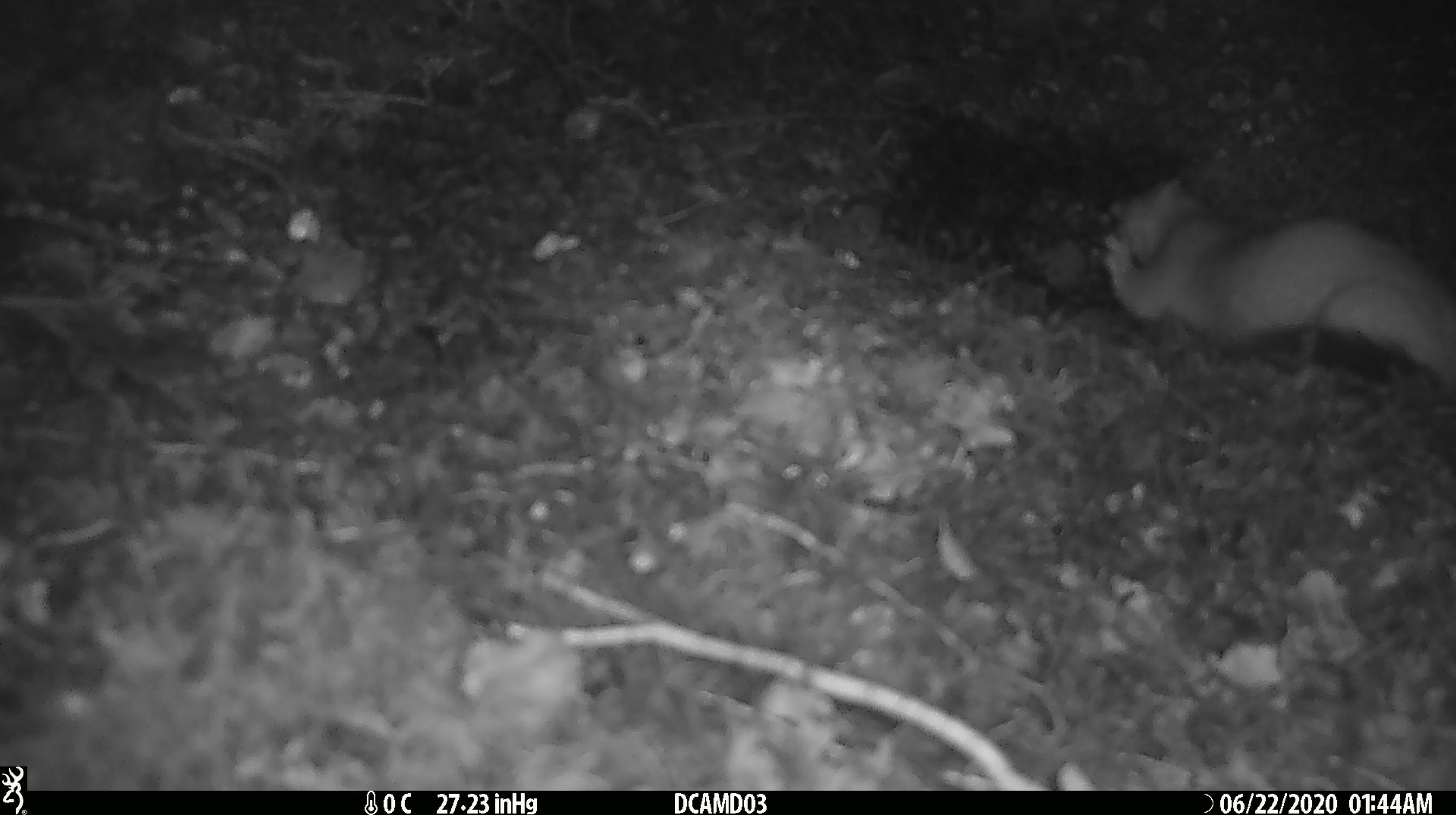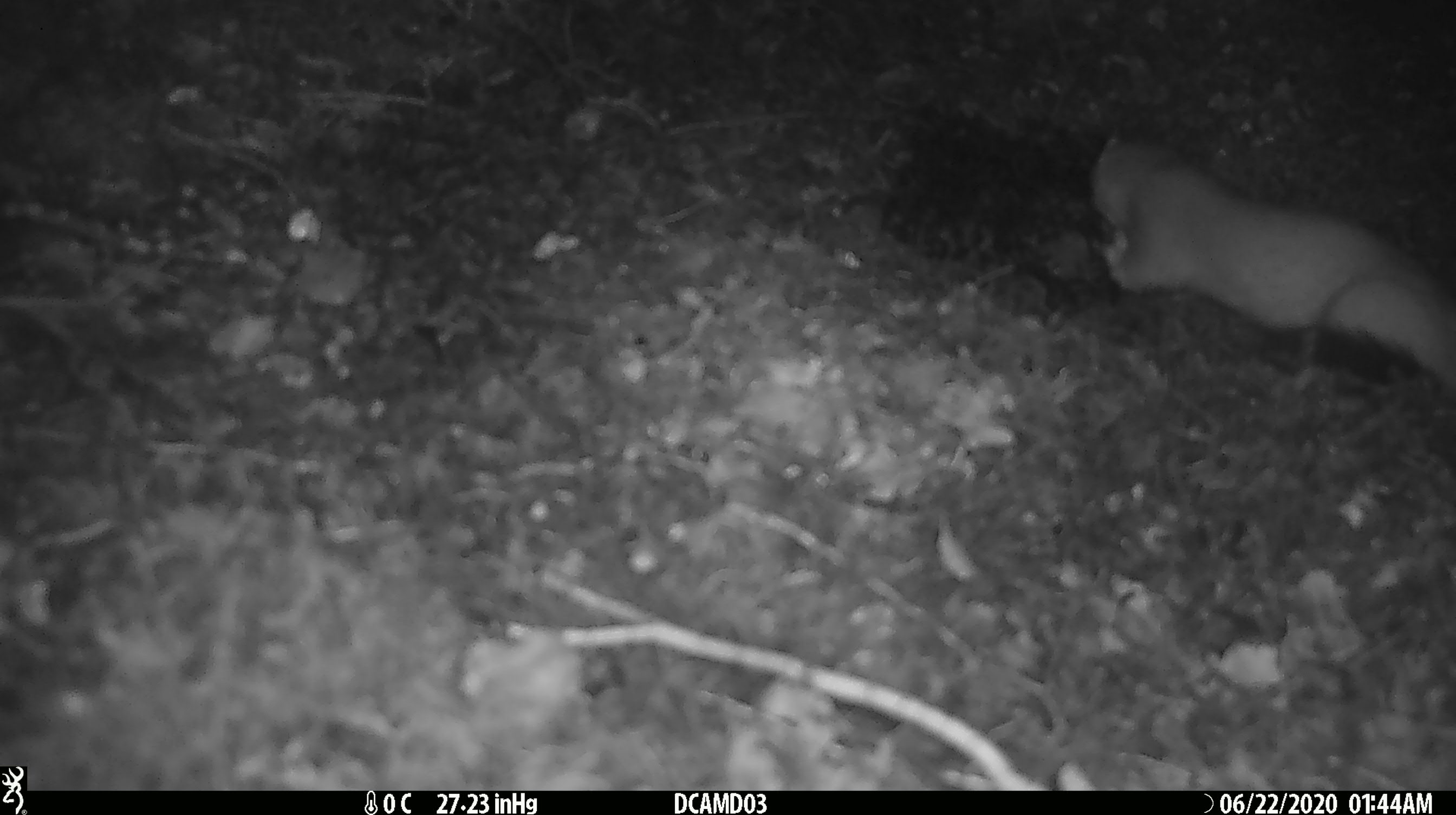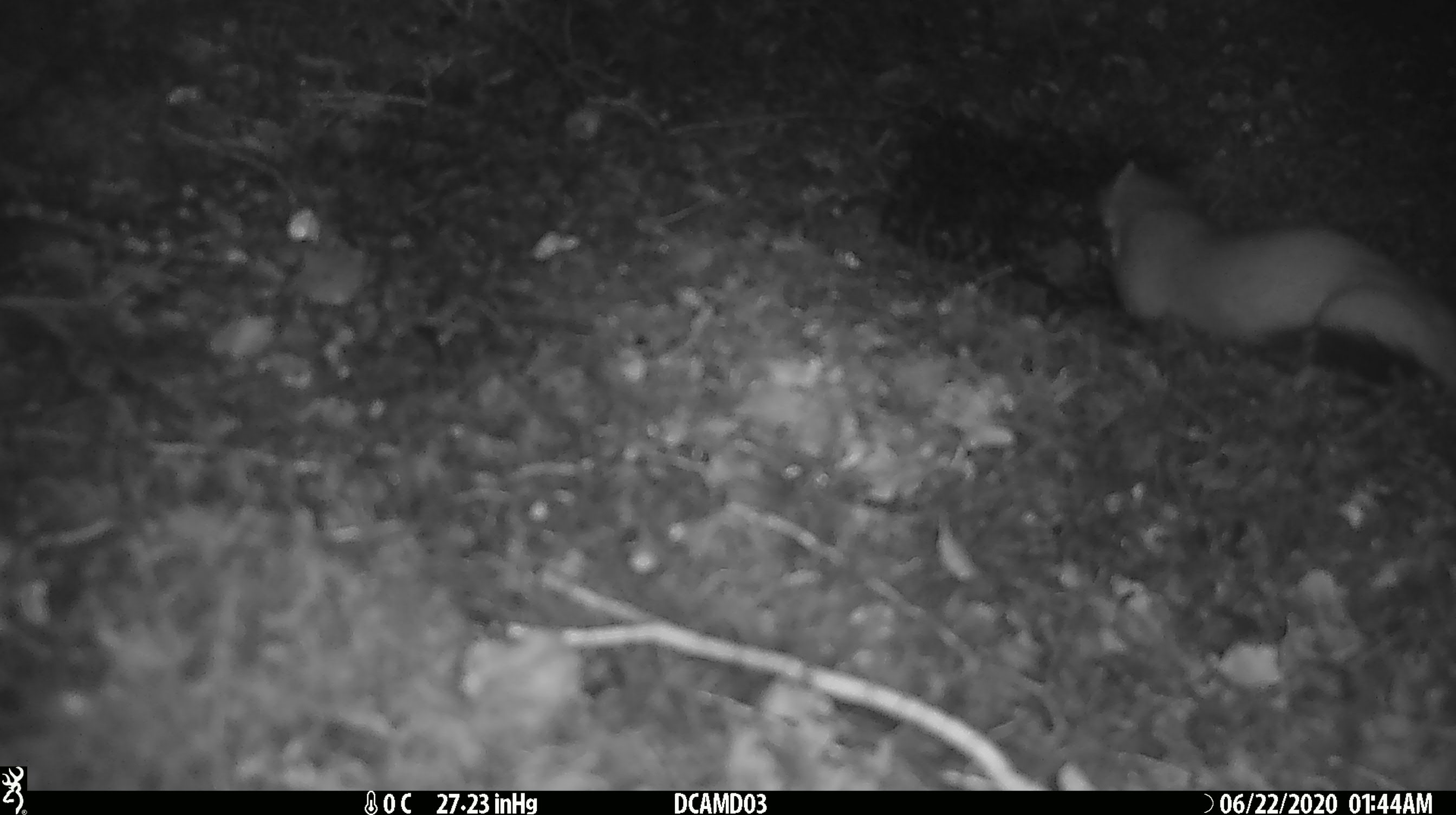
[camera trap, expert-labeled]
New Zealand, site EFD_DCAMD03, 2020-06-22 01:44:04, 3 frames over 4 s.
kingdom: Animalia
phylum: Chordata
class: Mammalia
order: Carnivora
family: Mustelidae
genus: Mustela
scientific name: Mustela erminea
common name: stoat